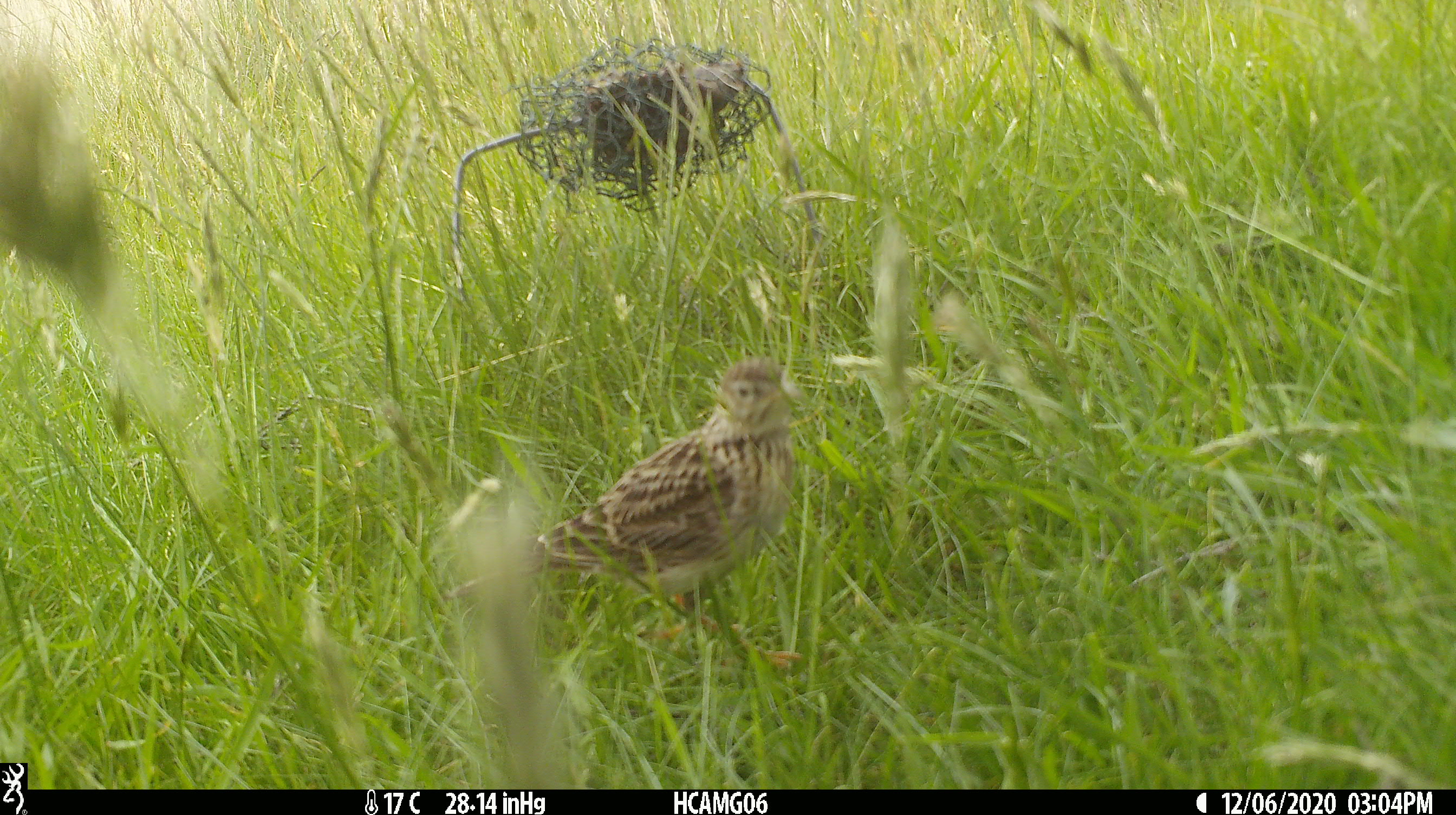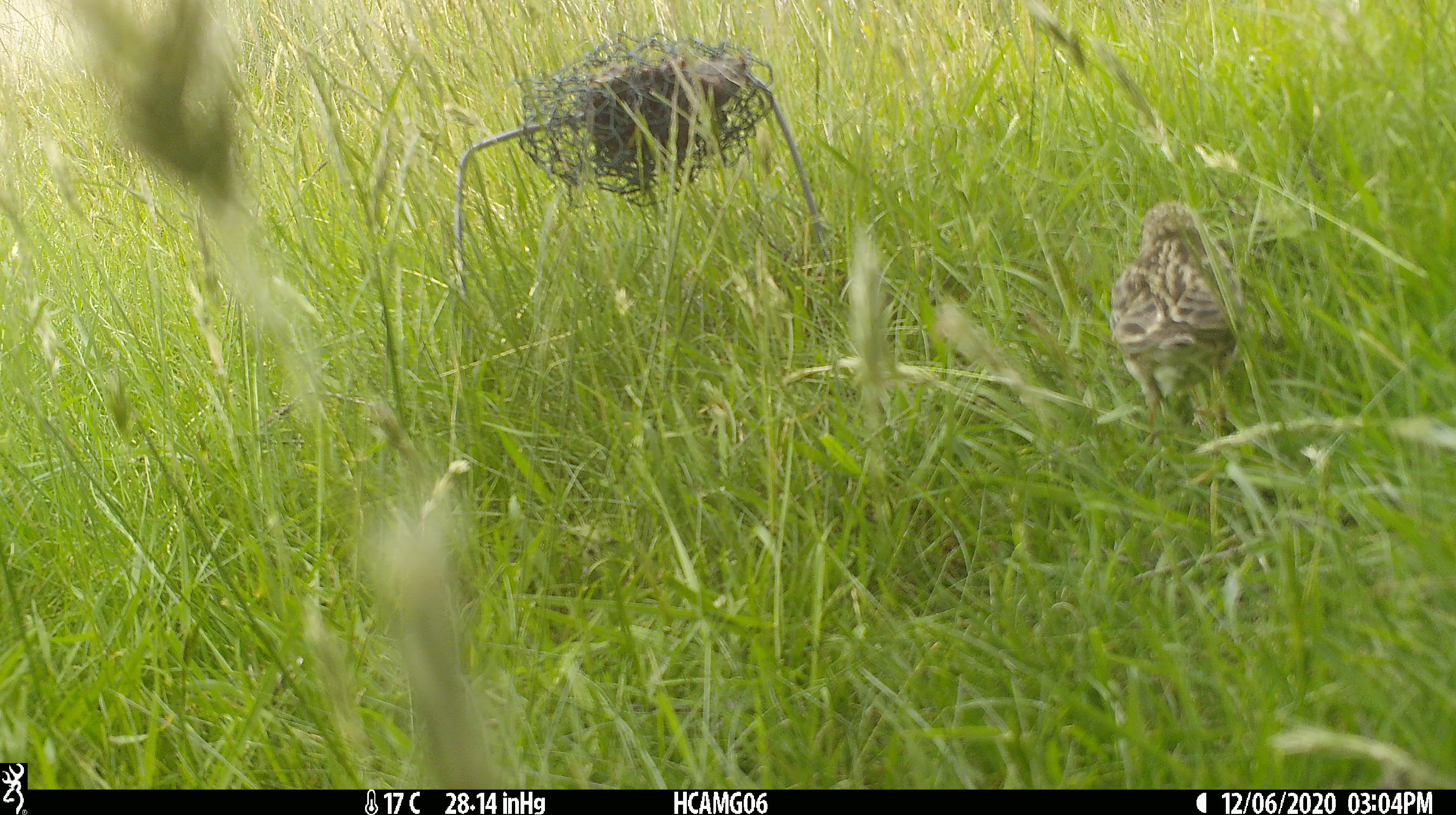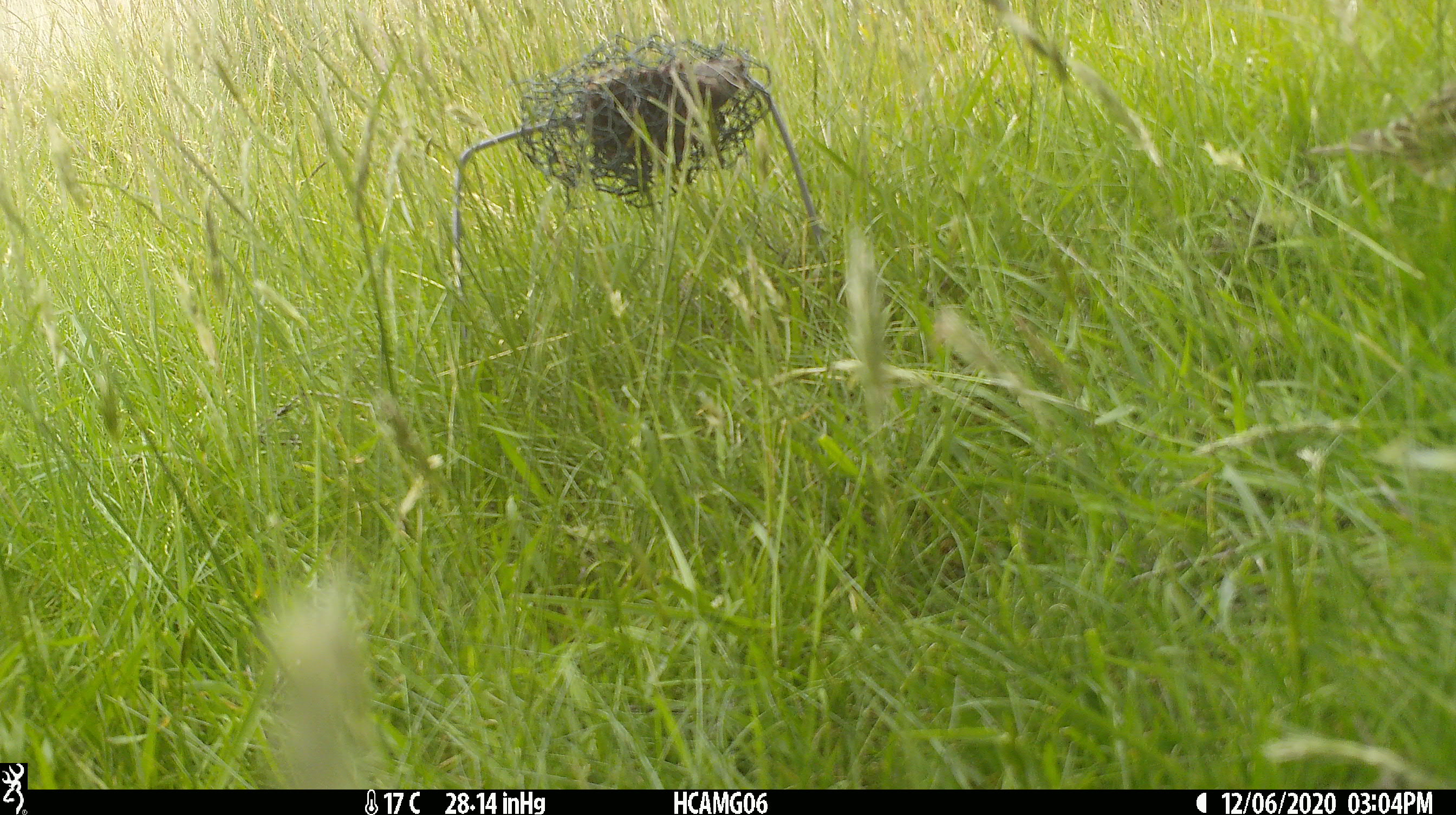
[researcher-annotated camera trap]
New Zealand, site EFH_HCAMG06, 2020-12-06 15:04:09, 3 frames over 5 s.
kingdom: Animalia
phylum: Chordata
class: Aves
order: Passeriformes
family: Motacillidae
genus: Anthus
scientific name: Anthus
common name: pipit